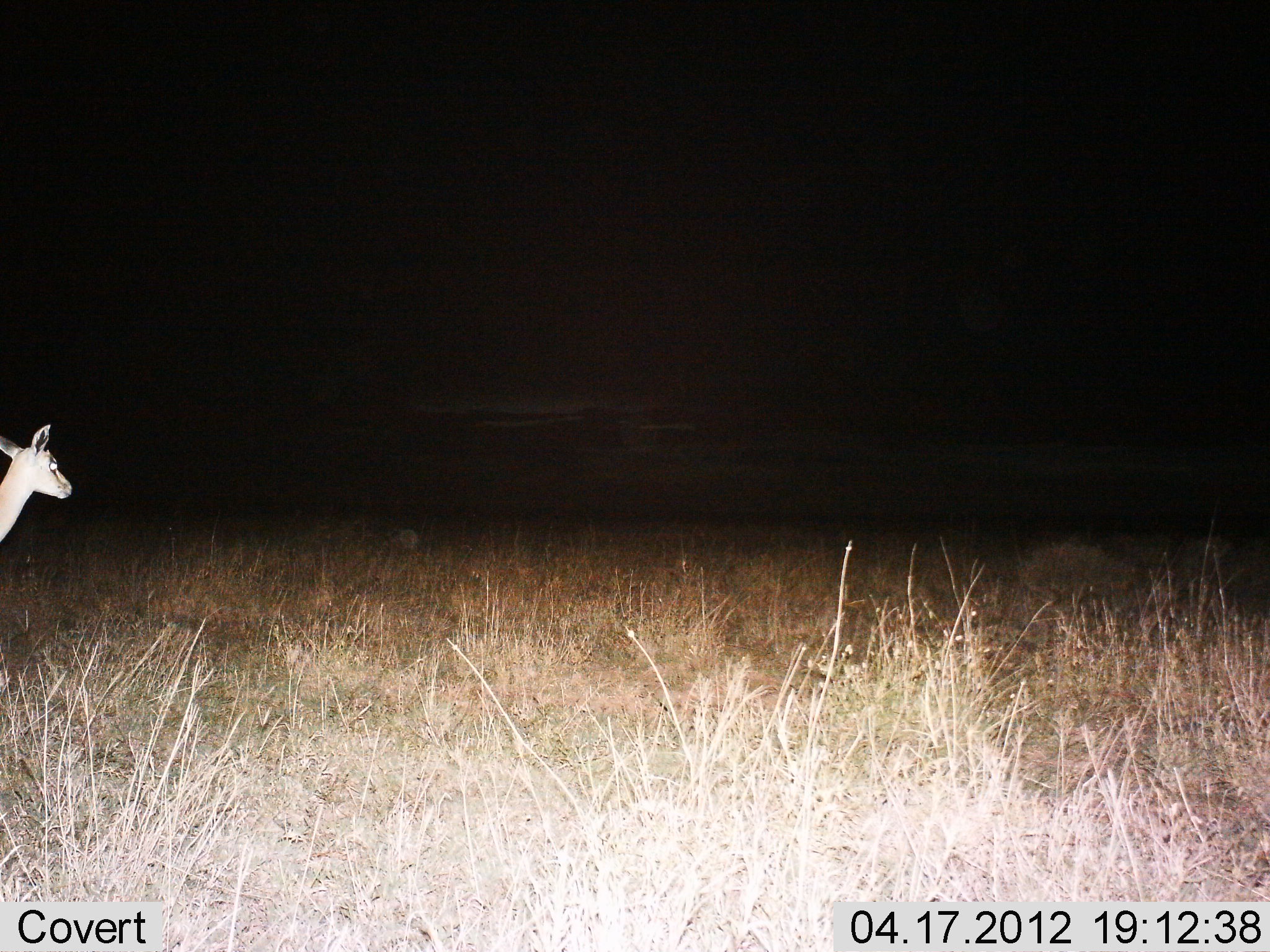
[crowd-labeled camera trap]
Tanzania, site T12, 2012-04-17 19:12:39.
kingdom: Animalia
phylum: Chordata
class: Mammalia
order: Artiodactyla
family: Bovidae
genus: Eudorcas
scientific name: Eudorcas thomsonii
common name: thomson's gazelle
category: gazellethomsons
Gazellethomsons (thomson's gazelle) (Eudorcas thomsonii), count 1. Behavior (volunteer vote fractions): standing 78%, resting 0%, moving 22%, interacting 0%. Young present (vote fraction): 0%. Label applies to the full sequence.